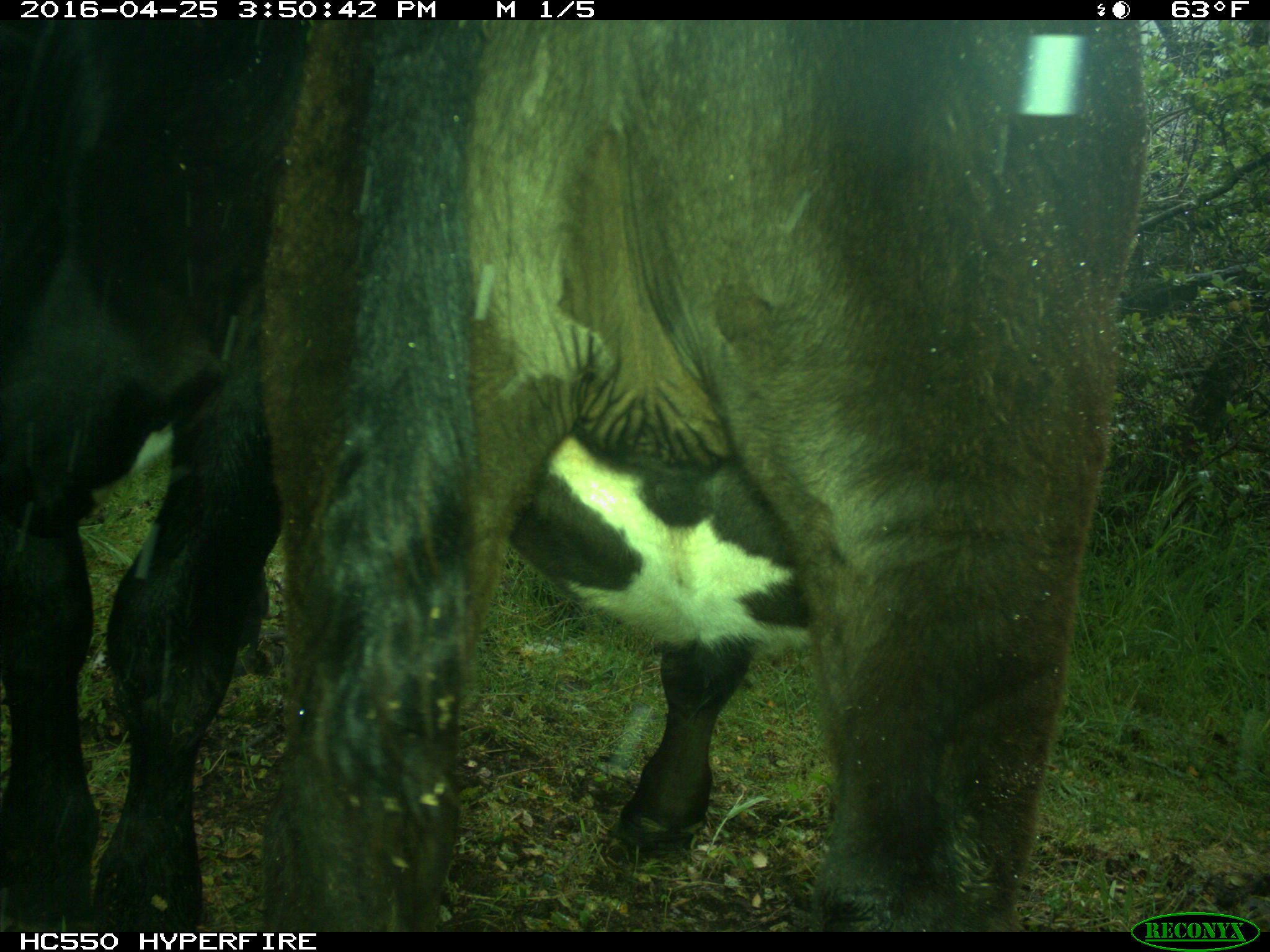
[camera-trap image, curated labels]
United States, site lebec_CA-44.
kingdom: Animalia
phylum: Chordata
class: Mammalia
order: Artiodactyla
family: Bovidae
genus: Bos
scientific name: Bos taurus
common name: domestic cow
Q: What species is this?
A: Bos taurus (domestic cow).